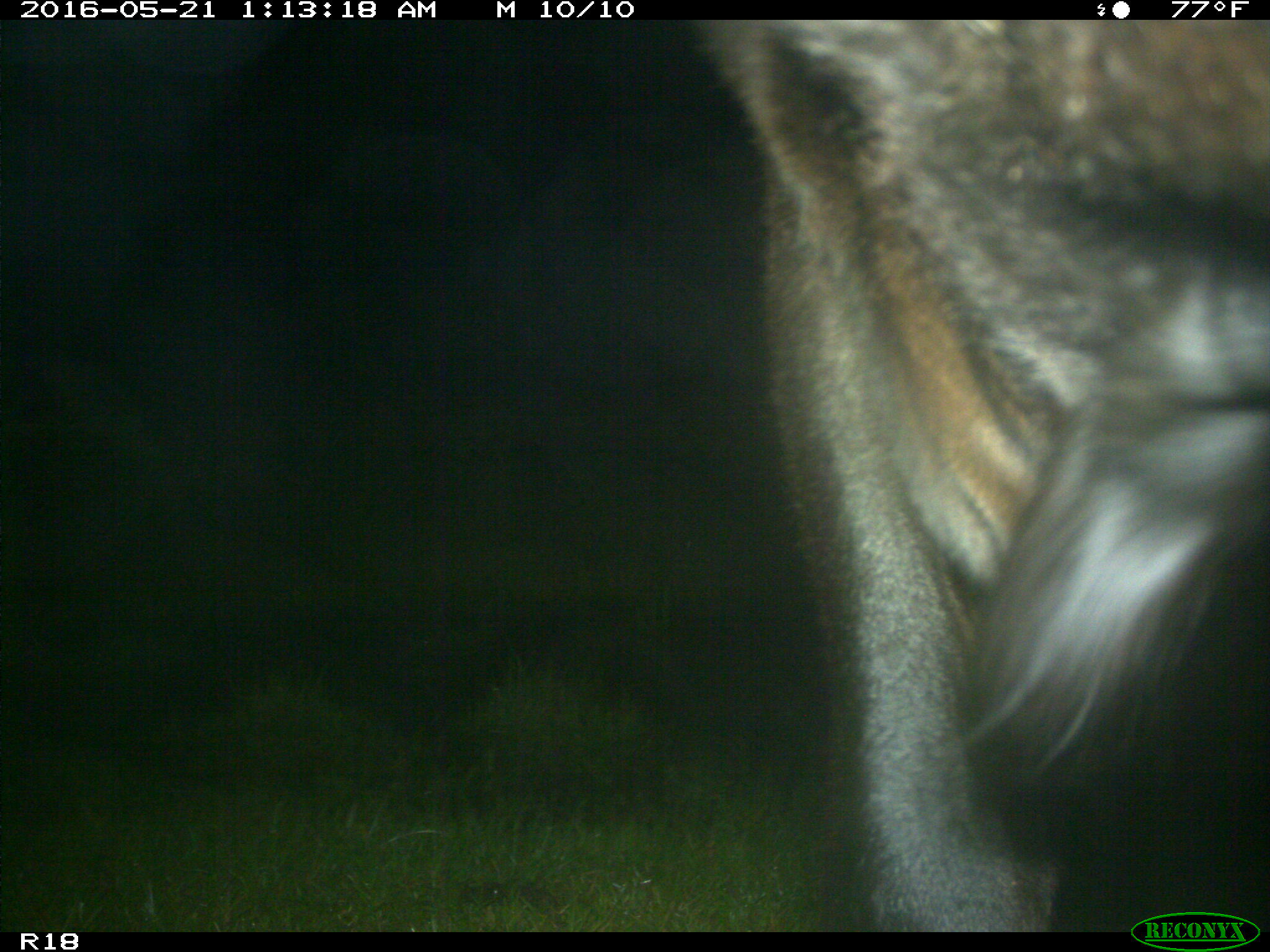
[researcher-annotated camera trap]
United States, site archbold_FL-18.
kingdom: Animalia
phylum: Chordata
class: Mammalia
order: Artiodactyla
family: Bovidae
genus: Bos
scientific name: Bos taurus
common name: domestic cow